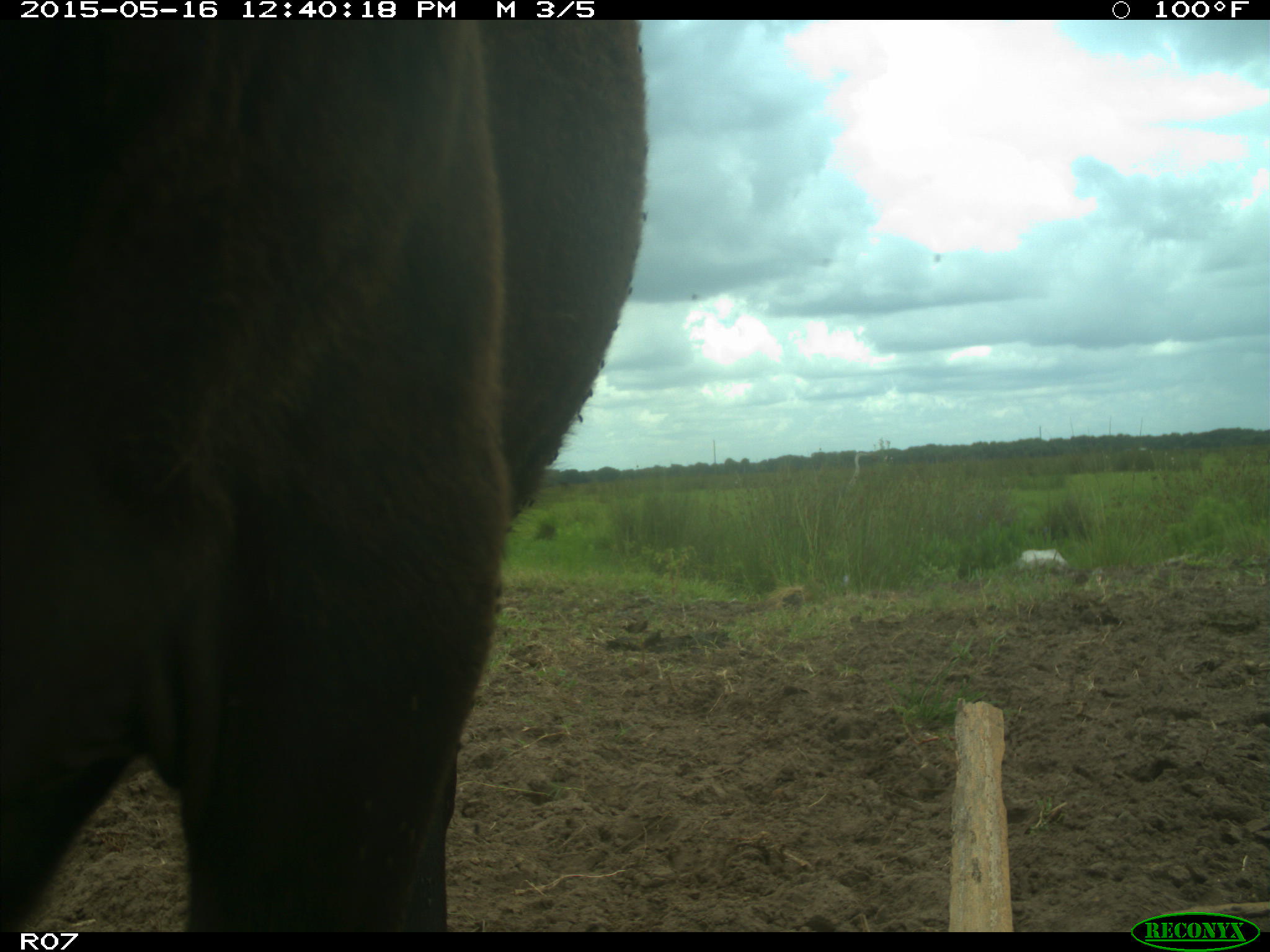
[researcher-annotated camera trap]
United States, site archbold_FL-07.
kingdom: Animalia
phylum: Chordata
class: Mammalia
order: Artiodactyla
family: Bovidae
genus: Bos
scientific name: Bos taurus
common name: domestic cow